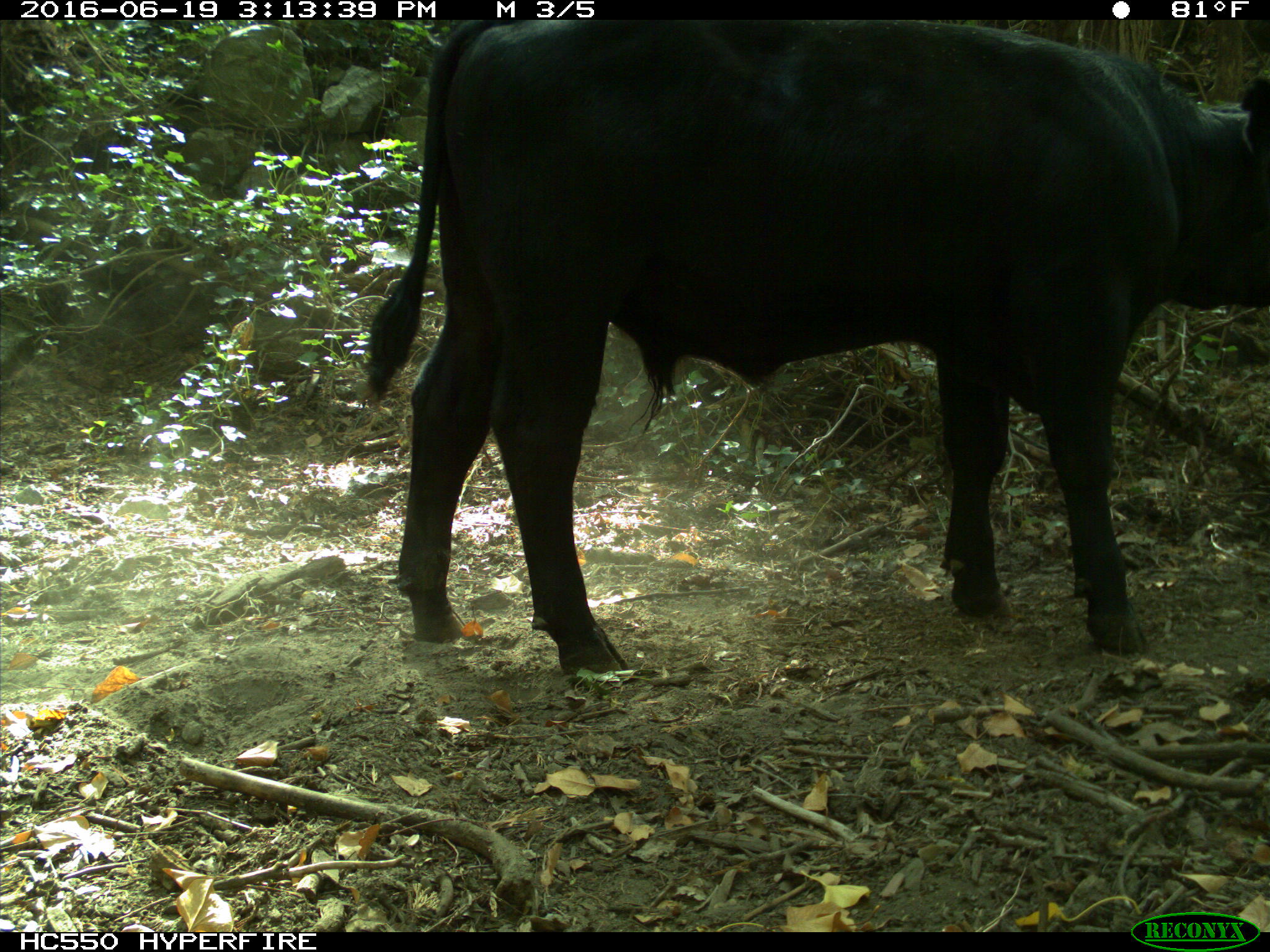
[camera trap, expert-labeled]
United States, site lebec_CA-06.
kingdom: Animalia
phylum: Chordata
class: Mammalia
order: Artiodactyla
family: Bovidae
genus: Bos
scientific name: Bos taurus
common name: domestic cow